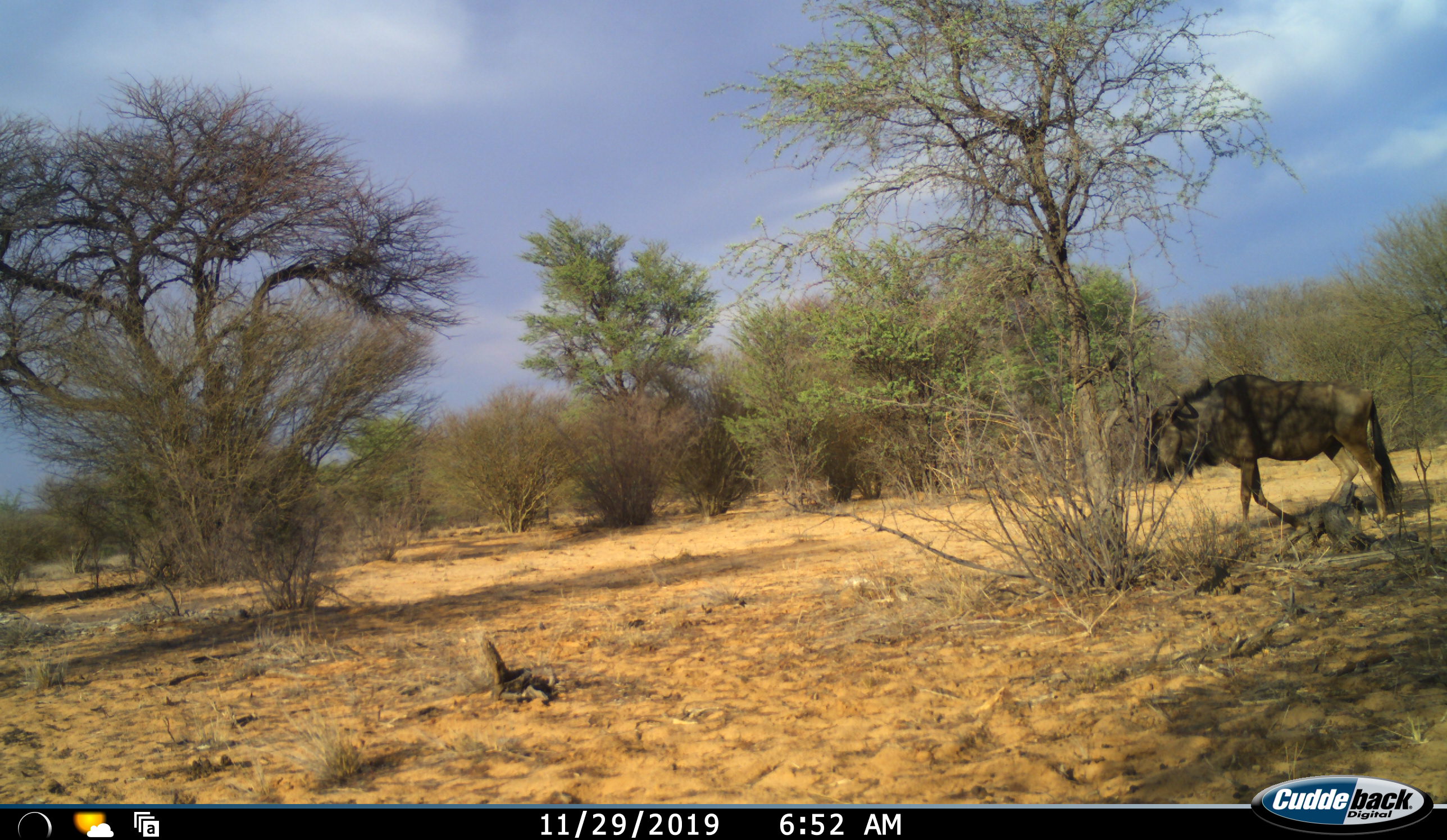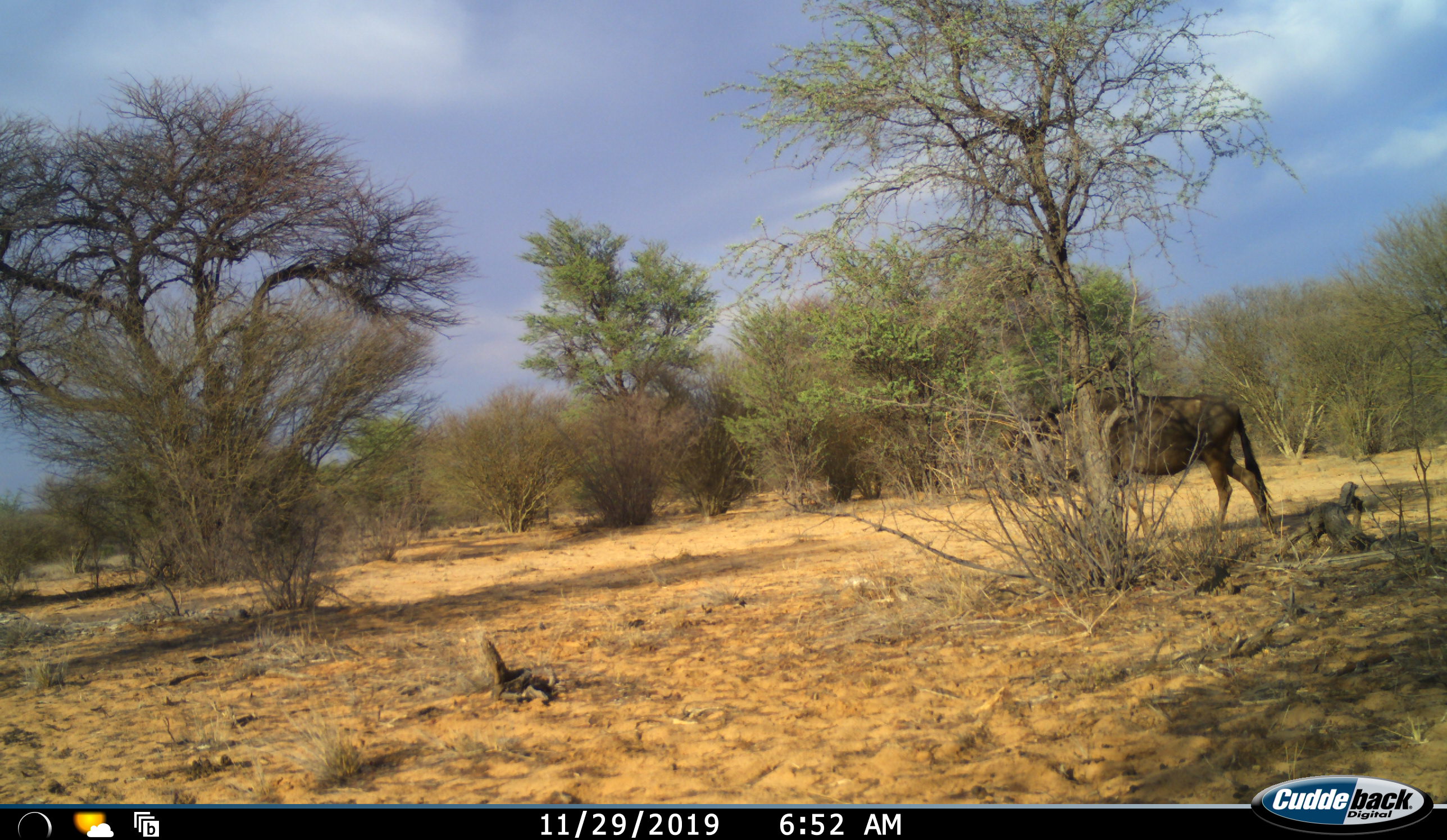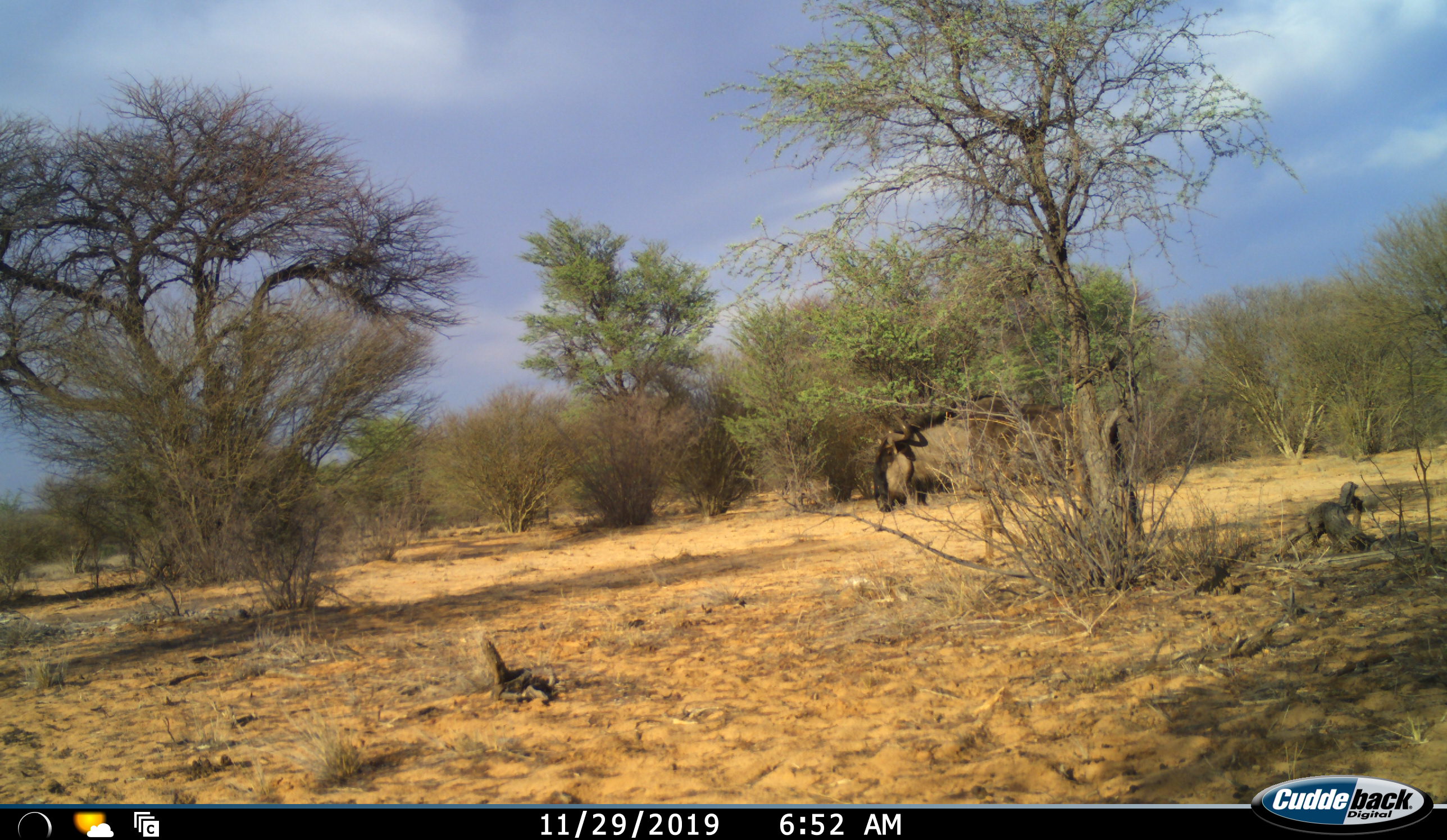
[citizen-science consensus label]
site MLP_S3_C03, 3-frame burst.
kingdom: Animalia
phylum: Chordata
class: Mammalia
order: Artiodactyla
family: Bovidae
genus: Connochaetes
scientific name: Connochaetes taurinus taurinus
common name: blue wildebeest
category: wildebeestblue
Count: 1.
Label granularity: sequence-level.